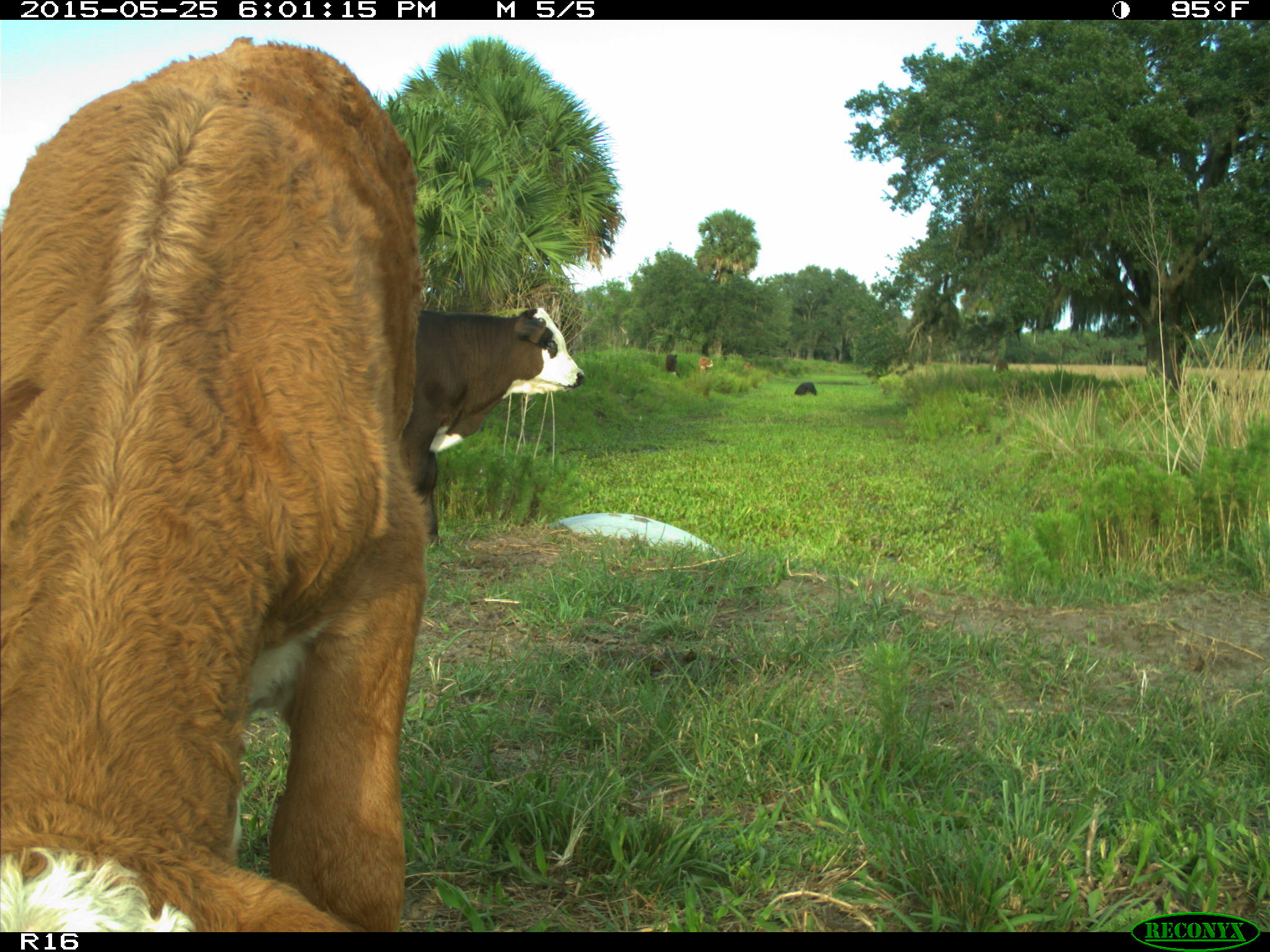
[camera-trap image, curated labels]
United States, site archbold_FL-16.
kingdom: Animalia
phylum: Chordata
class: Mammalia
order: Artiodactyla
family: Bovidae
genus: Bos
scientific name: Bos taurus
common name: domestic cow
Bos taurus (domestic cow).